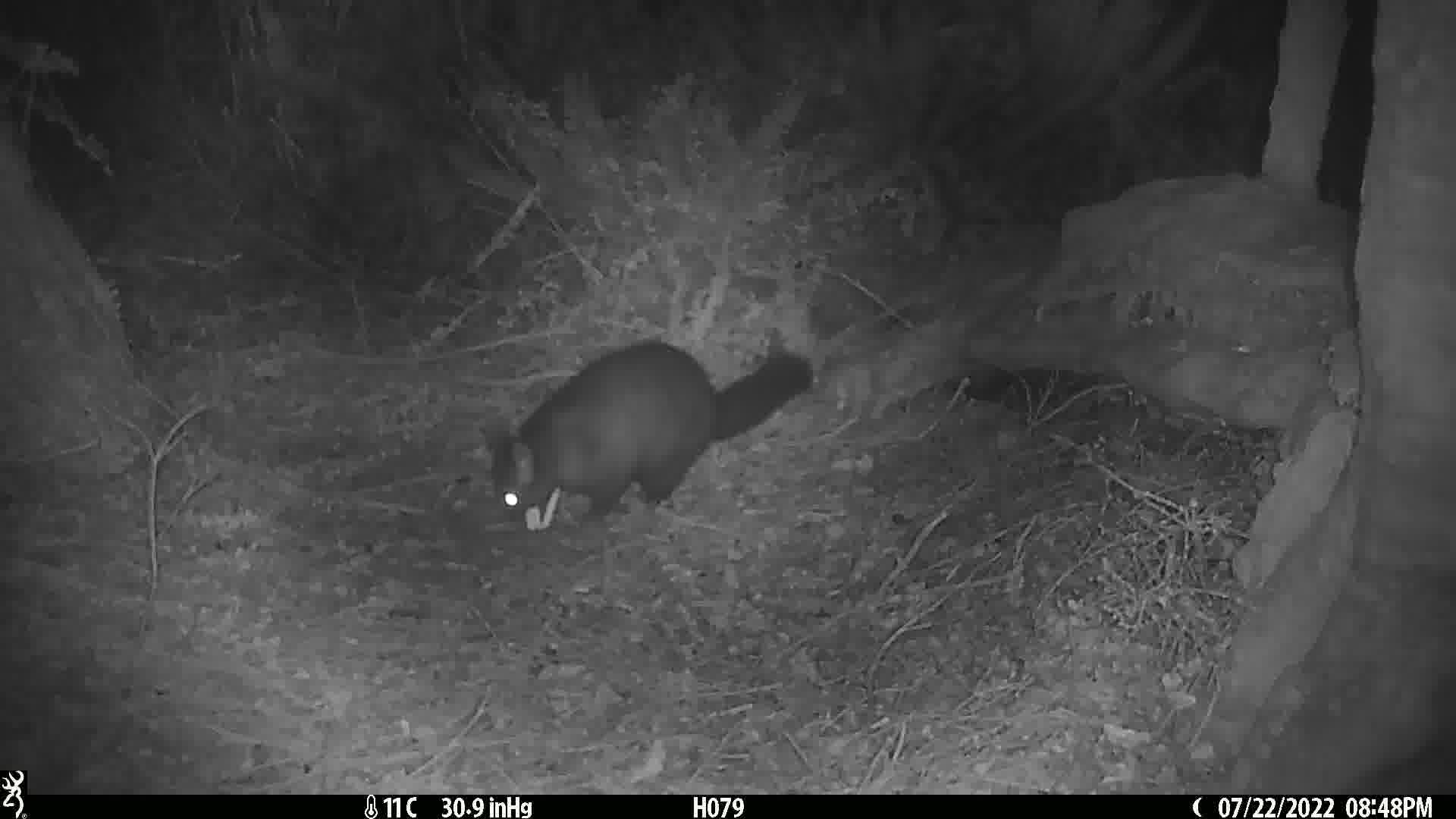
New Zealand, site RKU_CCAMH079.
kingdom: Animalia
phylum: Chordata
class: Mammalia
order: Diprotodontia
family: Phalangeridae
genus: Trichosurus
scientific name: Trichosurus vulpecula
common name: common brushtail possum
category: possum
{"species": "possum (common brushtail possum) (Trichosurus vulpecula)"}